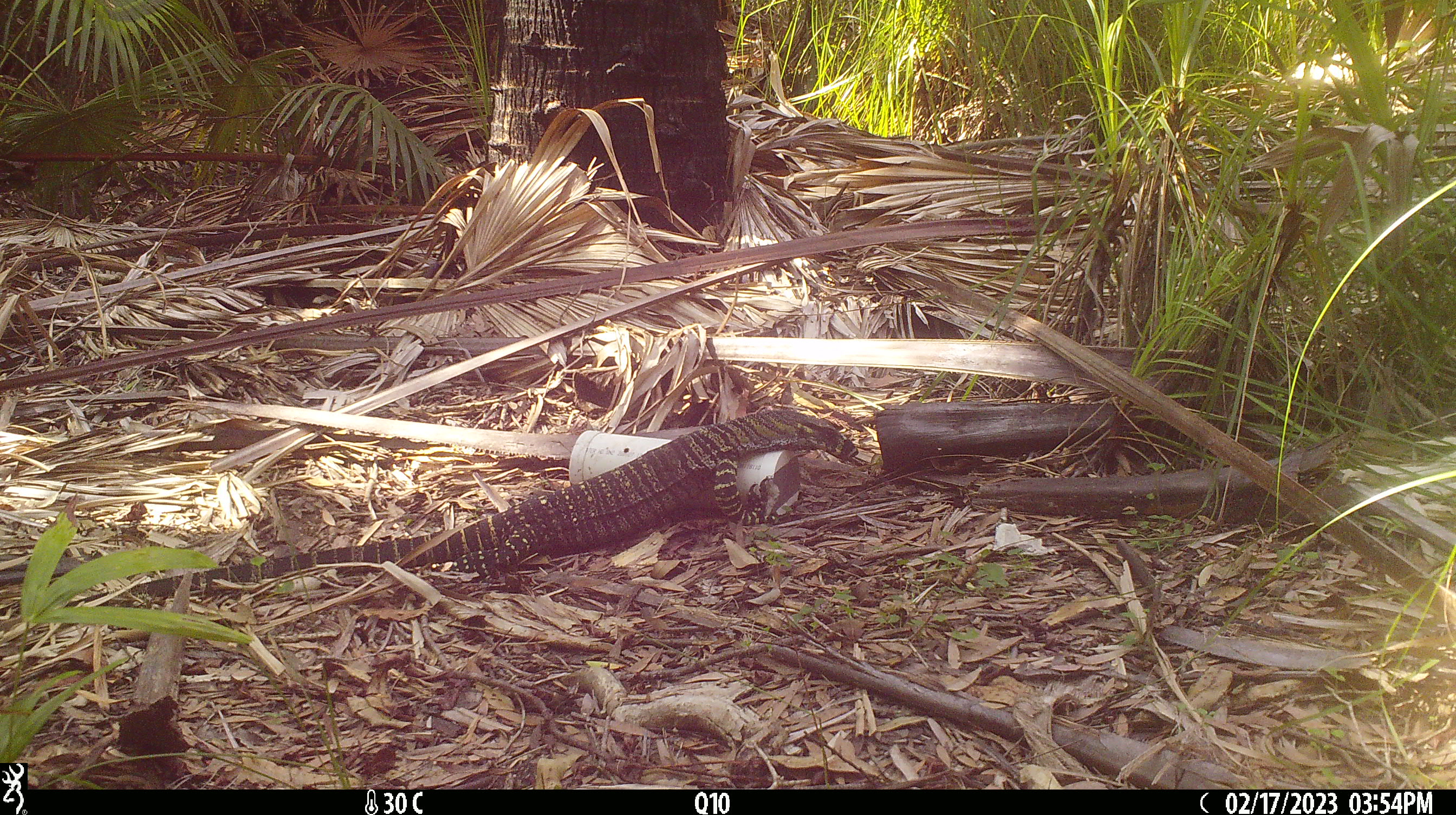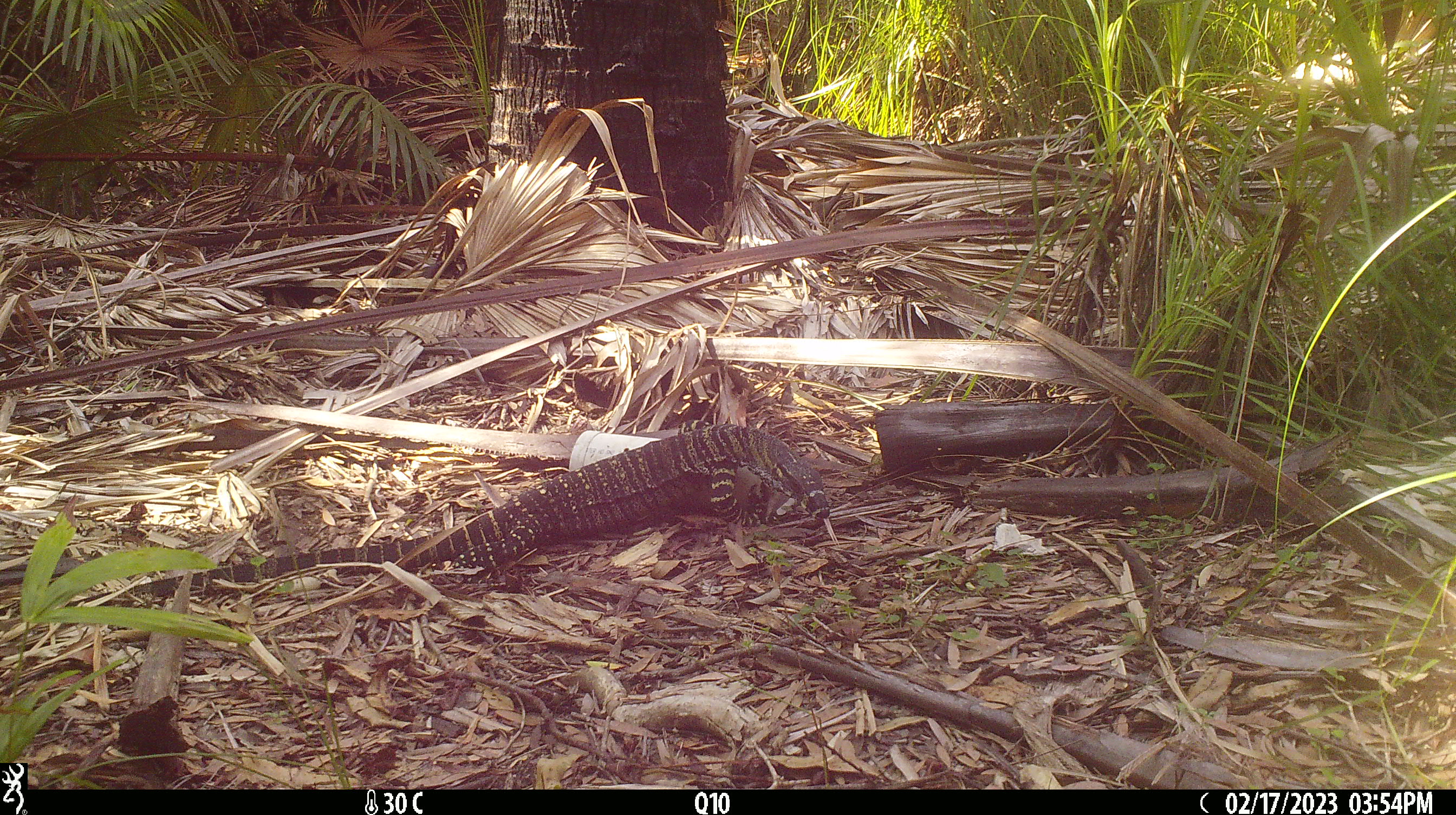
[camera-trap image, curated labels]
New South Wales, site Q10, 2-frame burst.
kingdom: Animalia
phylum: Chordata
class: Reptilia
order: Squamata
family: Varanidae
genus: Varanus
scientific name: Varanus varius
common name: lace monitor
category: goanna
Goanna (lace monitor) (Varanus varius).